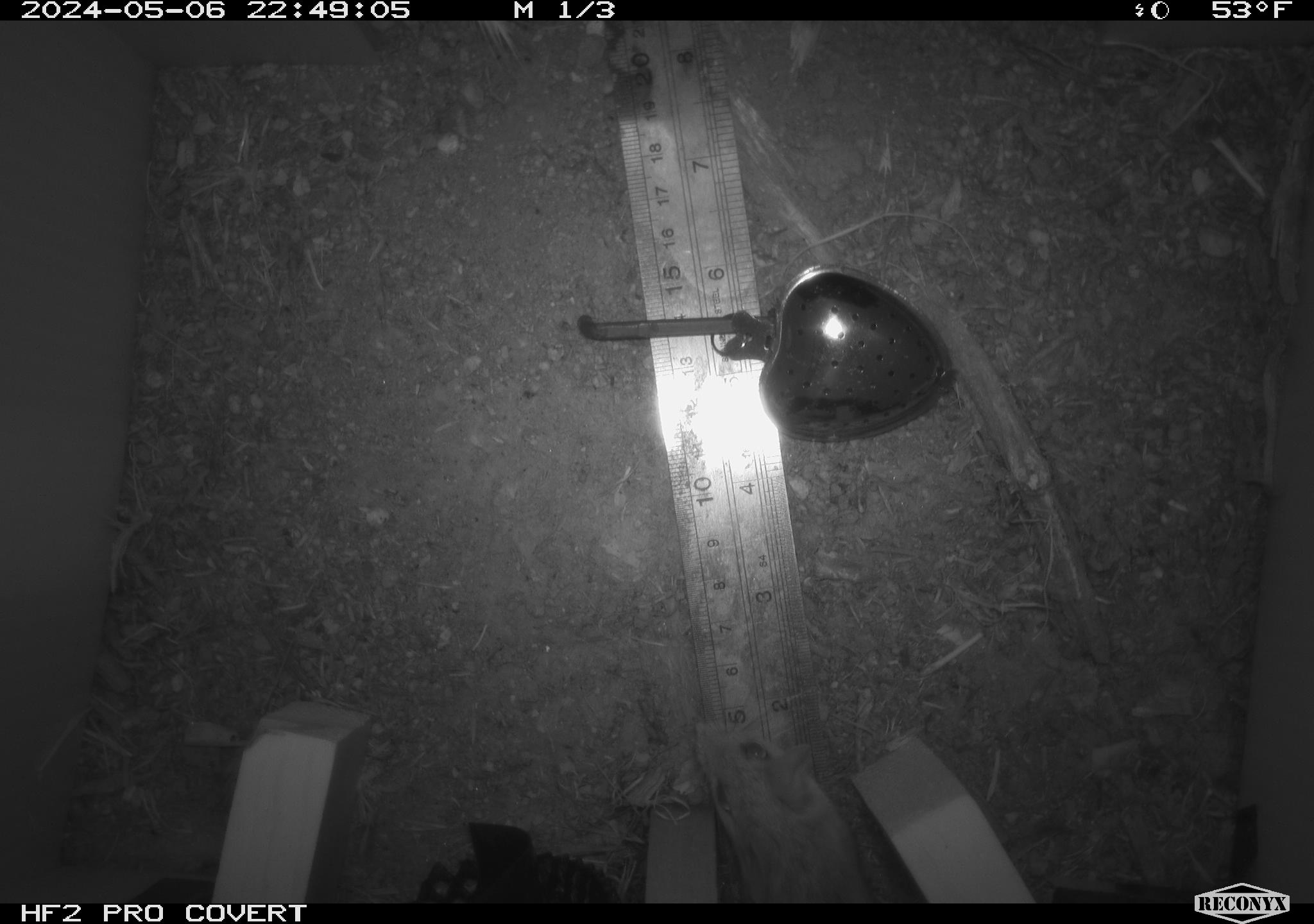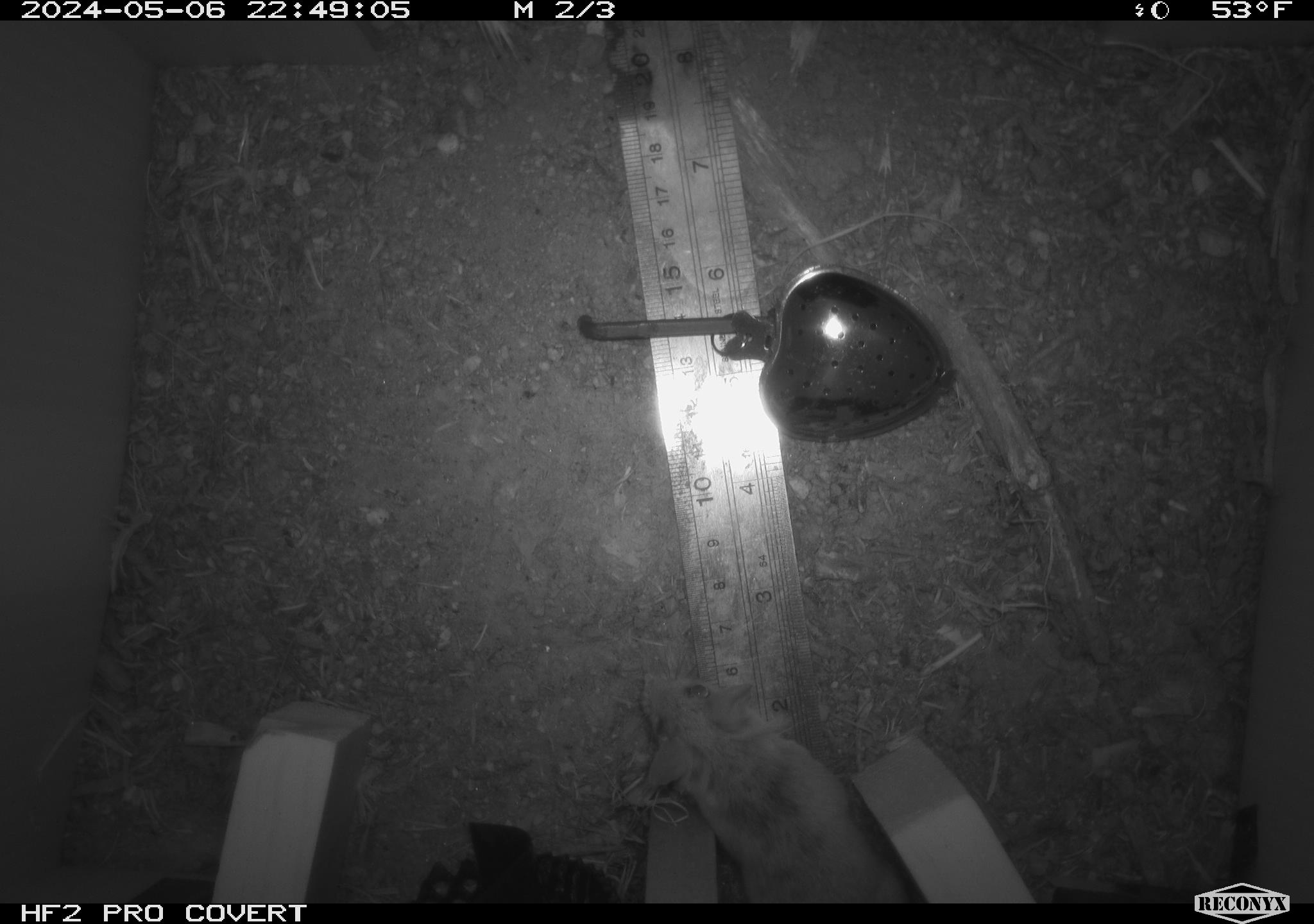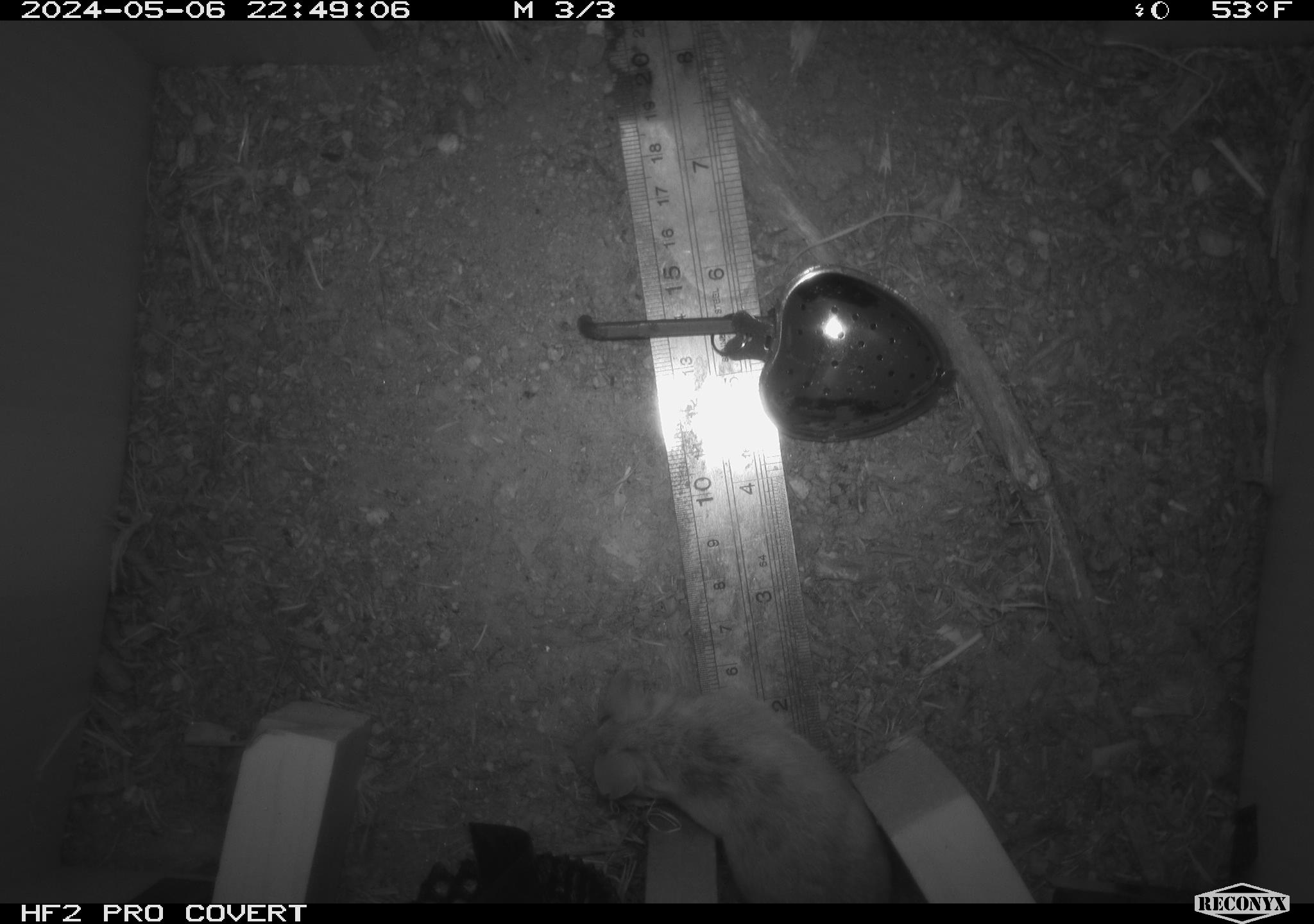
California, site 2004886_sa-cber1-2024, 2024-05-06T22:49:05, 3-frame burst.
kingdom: Animalia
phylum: Chordata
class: Mammalia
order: Rodentia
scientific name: Rodentia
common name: mouse species